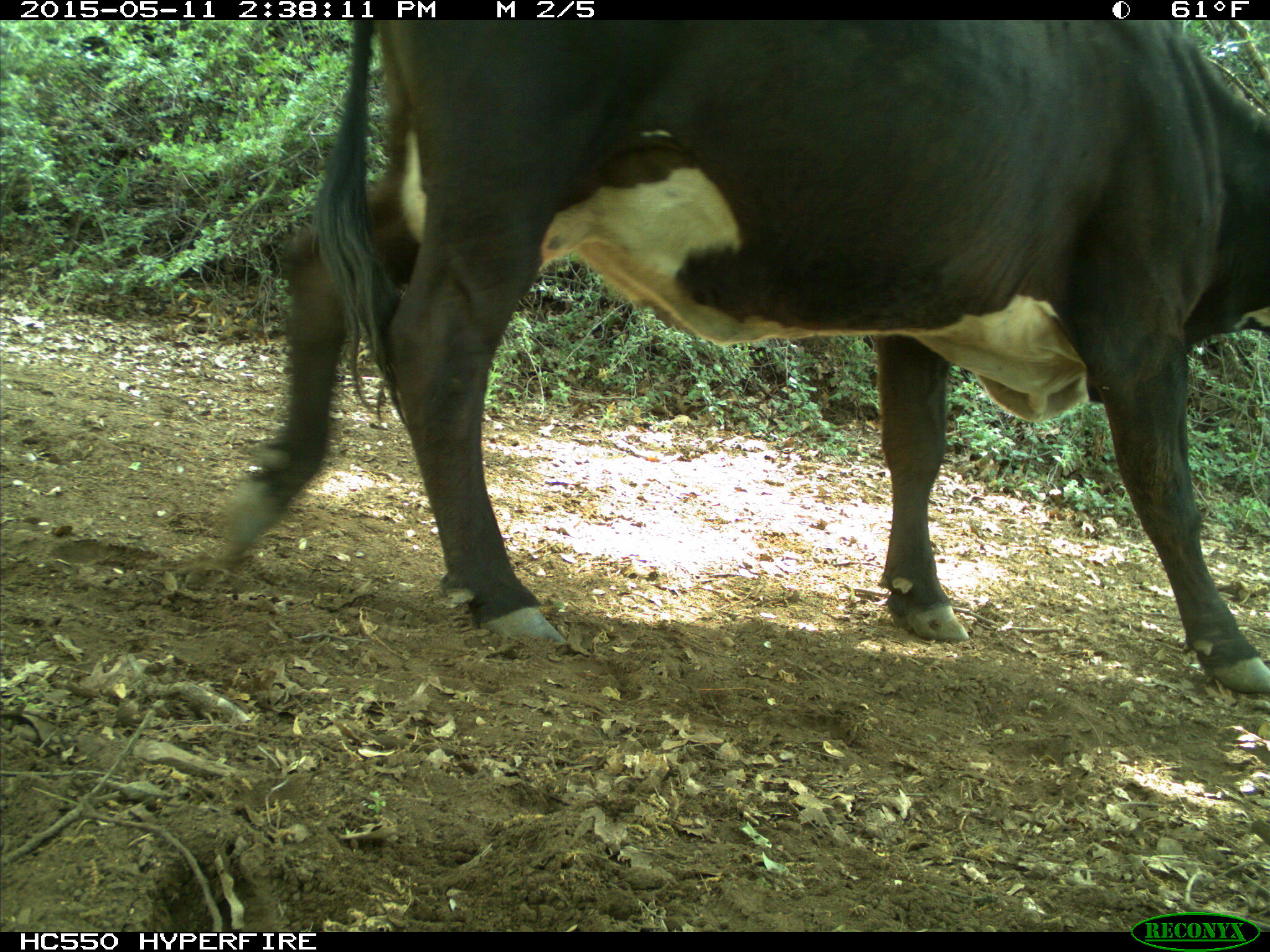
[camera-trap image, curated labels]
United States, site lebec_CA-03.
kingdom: Animalia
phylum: Chordata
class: Mammalia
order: Artiodactyla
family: Bovidae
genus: Bos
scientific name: Bos taurus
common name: domestic cow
Bos taurus (domestic cow).